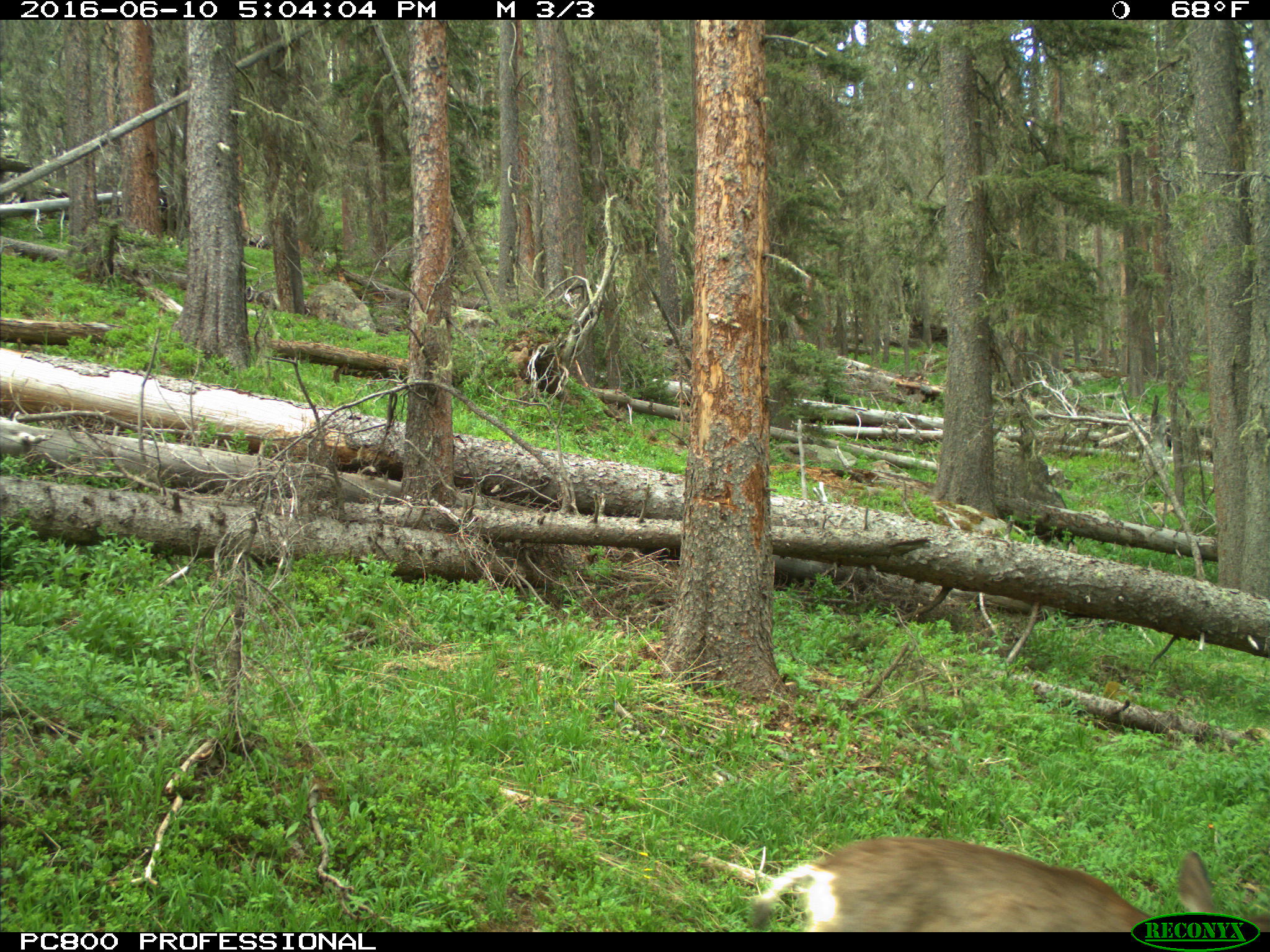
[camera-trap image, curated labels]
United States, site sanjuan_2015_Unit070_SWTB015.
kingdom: Animalia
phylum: Chordata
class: Mammalia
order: Artiodactyla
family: Cervidae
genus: Odocoileus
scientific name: Odocoileus hemionus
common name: mule deer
Odocoileus hemionus (mule deer).